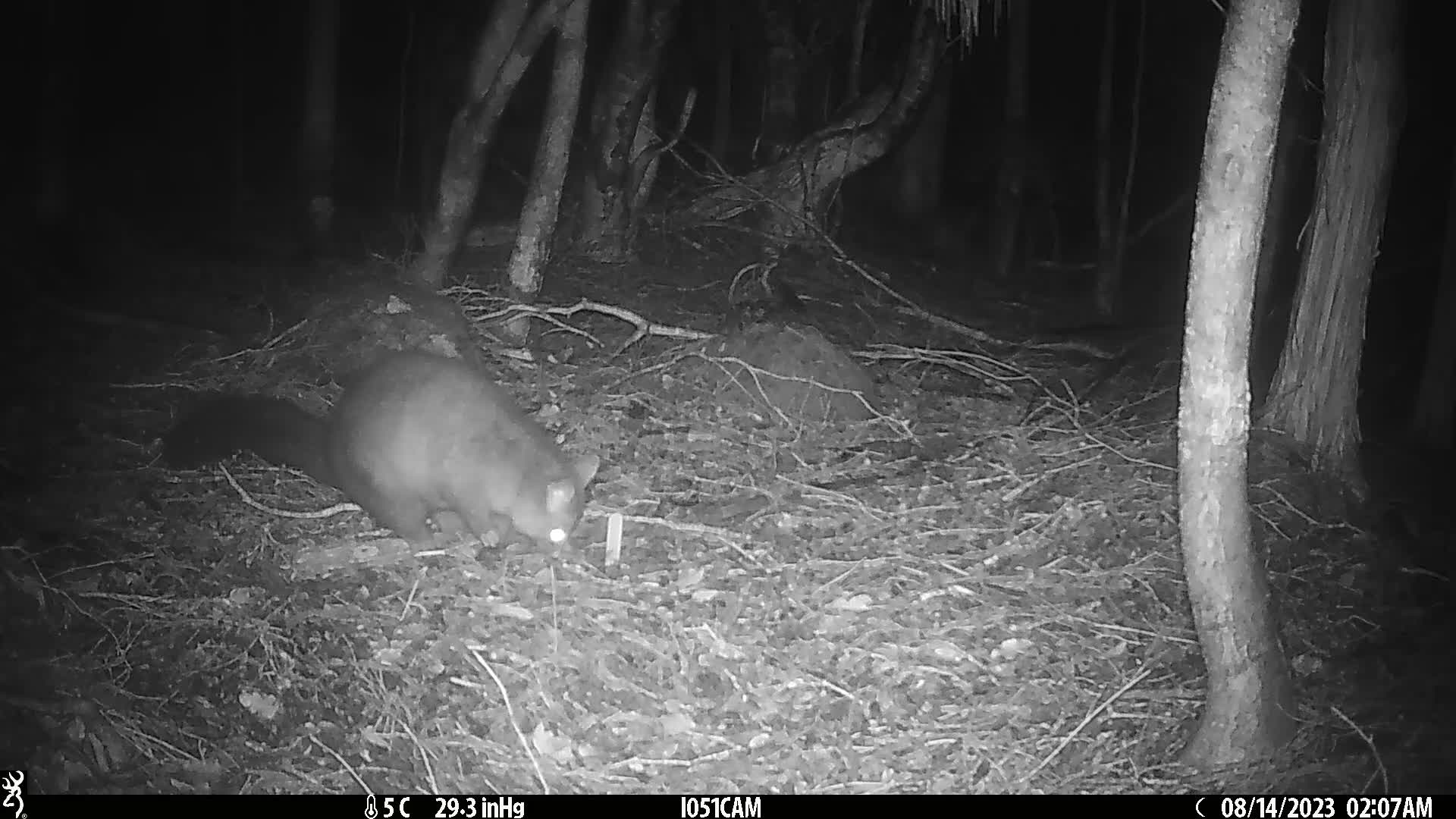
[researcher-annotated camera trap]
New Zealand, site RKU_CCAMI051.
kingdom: Animalia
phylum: Chordata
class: Mammalia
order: Diprotodontia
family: Phalangeridae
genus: Trichosurus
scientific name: Trichosurus vulpecula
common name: common brushtail possum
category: possum